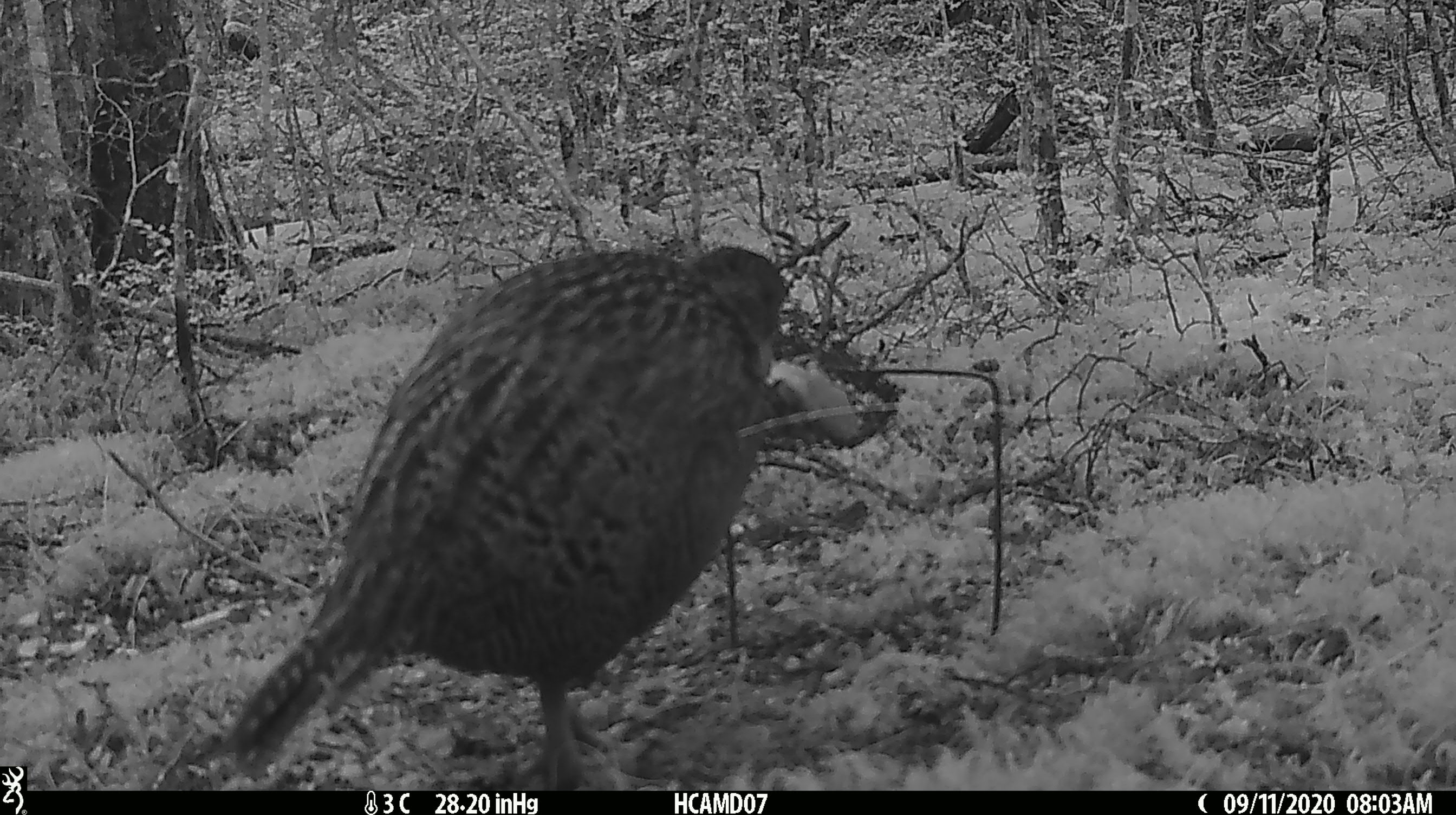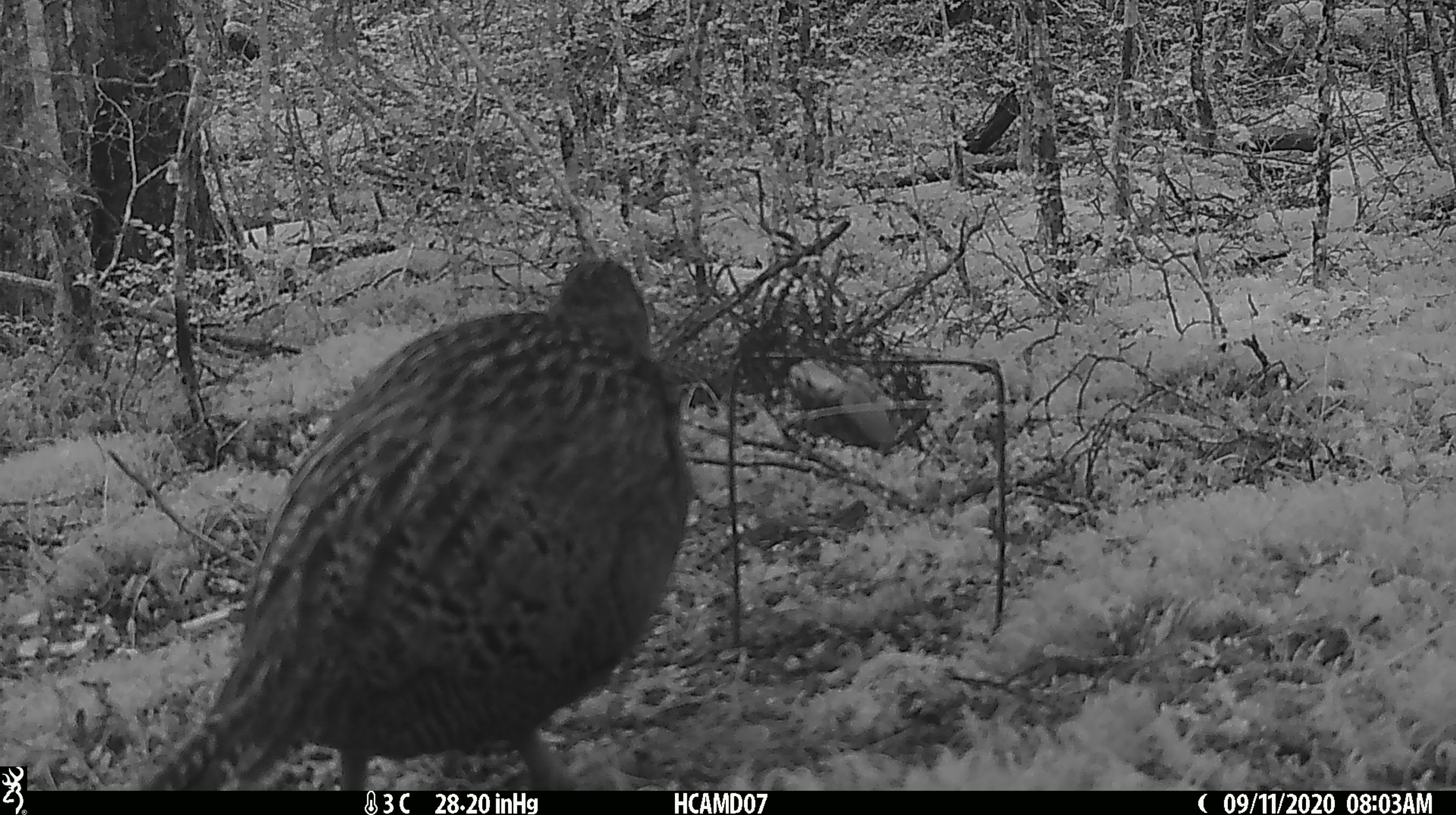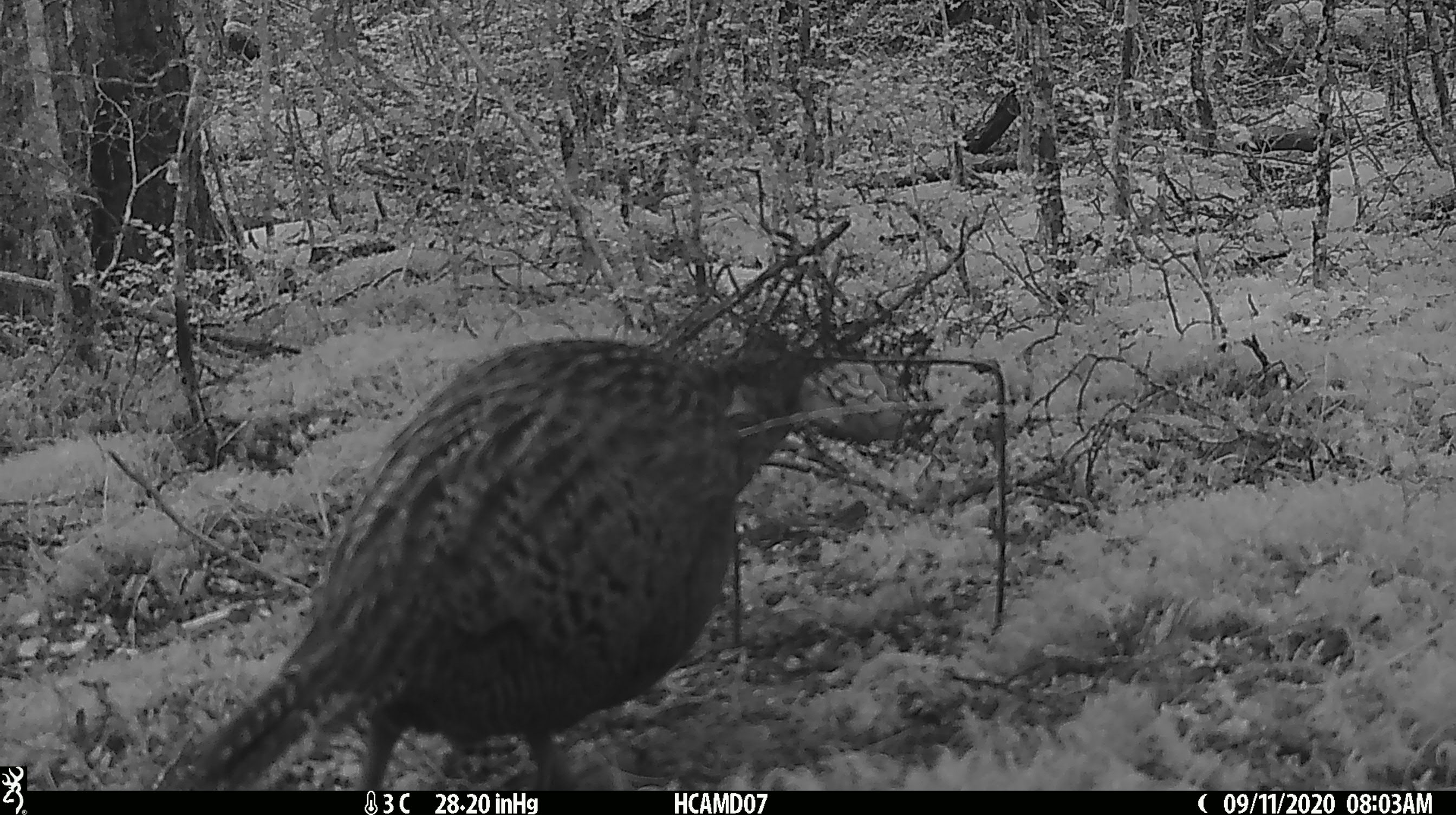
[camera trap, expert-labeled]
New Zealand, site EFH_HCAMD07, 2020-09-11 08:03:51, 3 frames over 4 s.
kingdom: Animalia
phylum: Chordata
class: Aves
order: Gruiformes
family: Rallidae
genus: Gallirallus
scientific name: Gallirallus australis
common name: weka